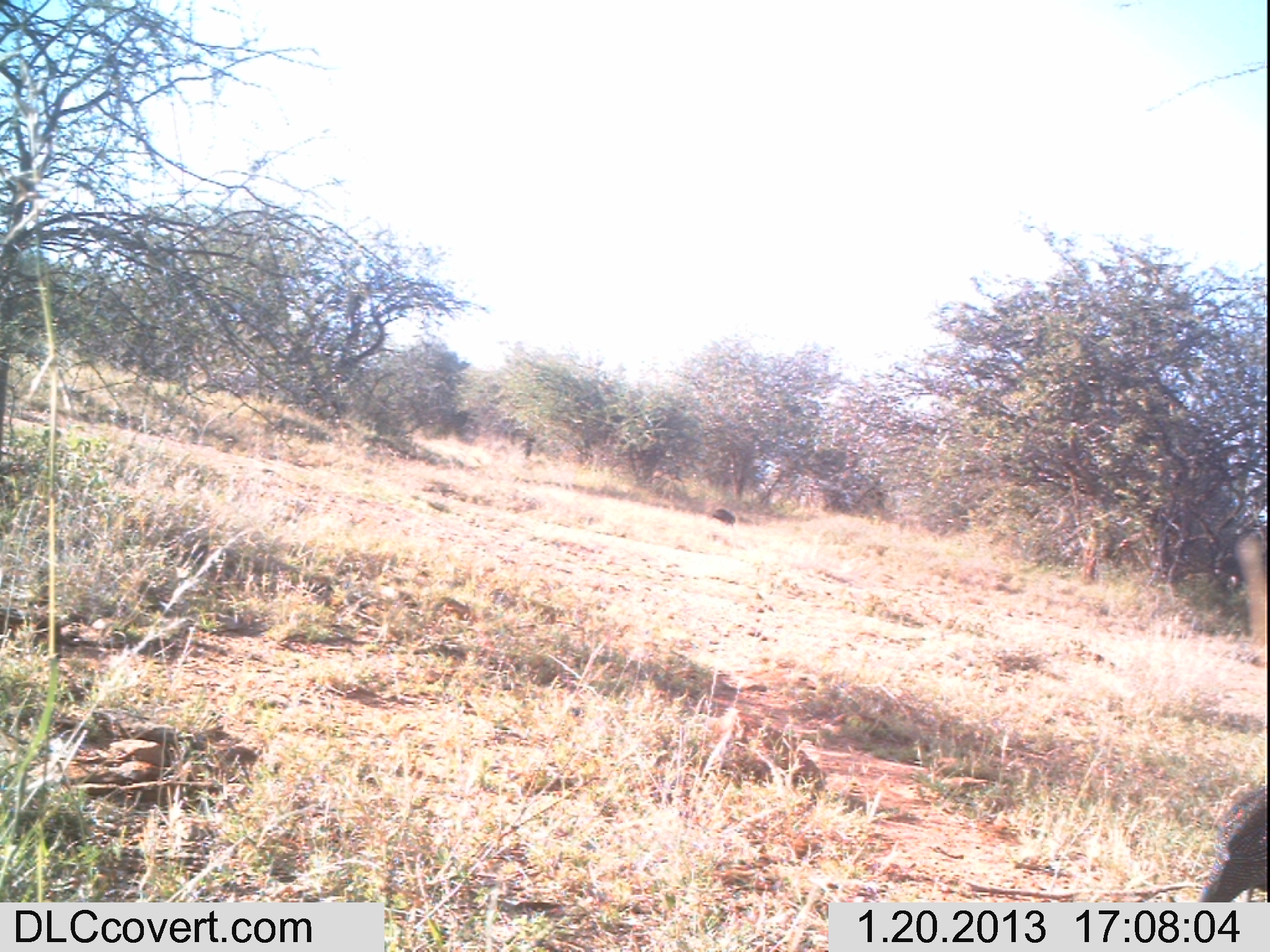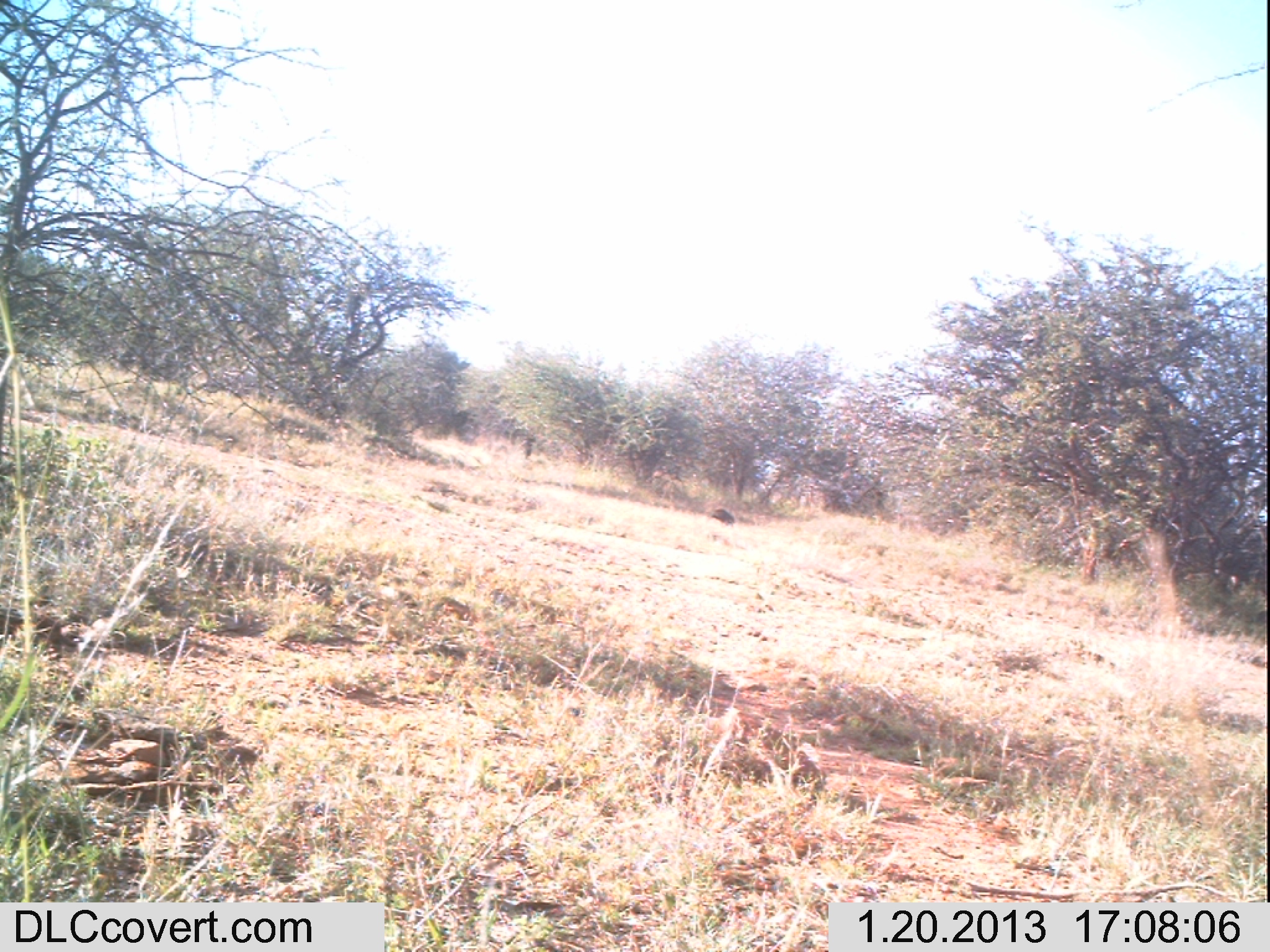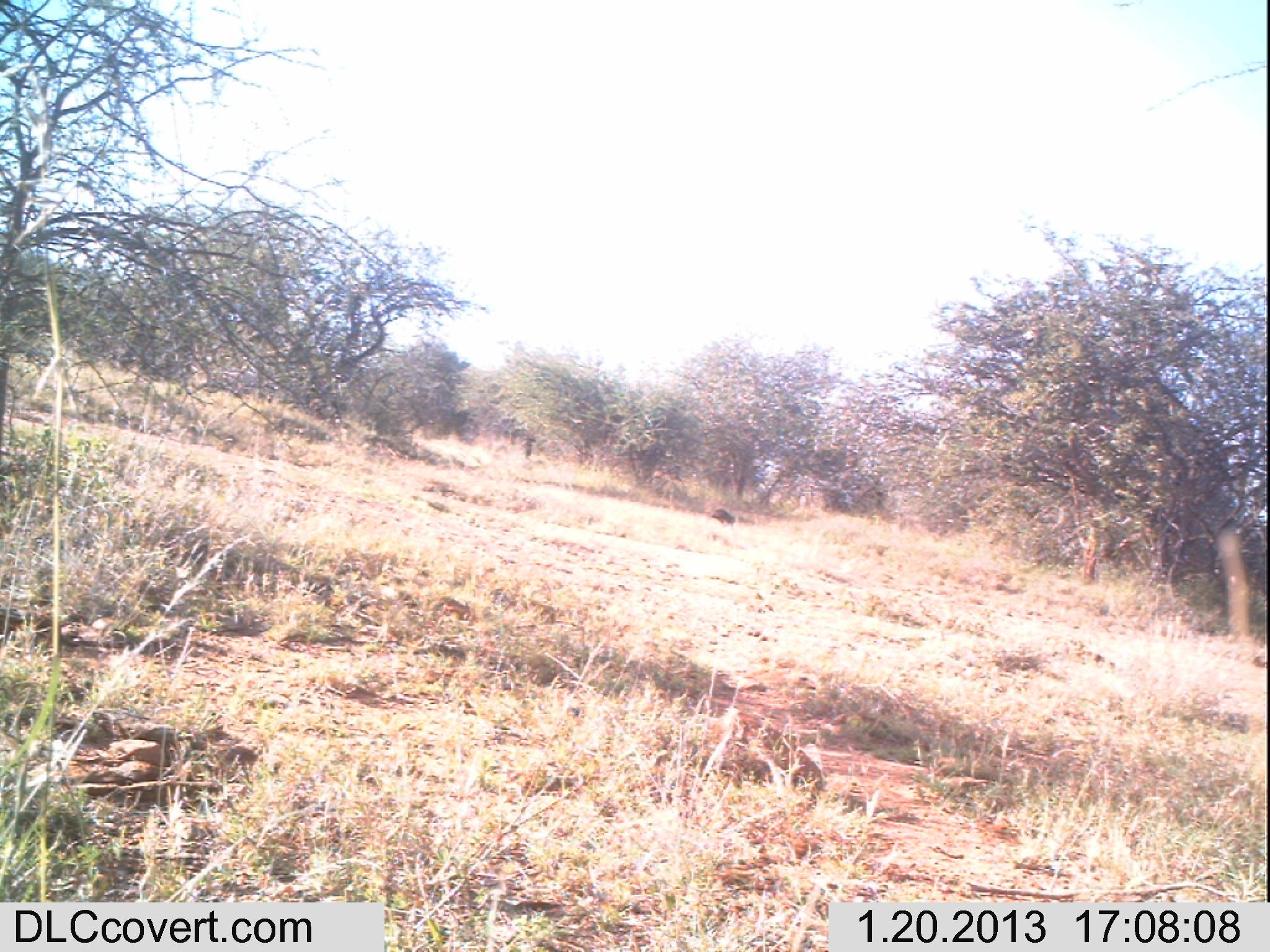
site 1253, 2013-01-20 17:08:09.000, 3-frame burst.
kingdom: Animalia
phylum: Chordata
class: Aves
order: Galliformes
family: Numididae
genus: Acryllium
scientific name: Acryllium vulturinum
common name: vulturine guineafowl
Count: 2.